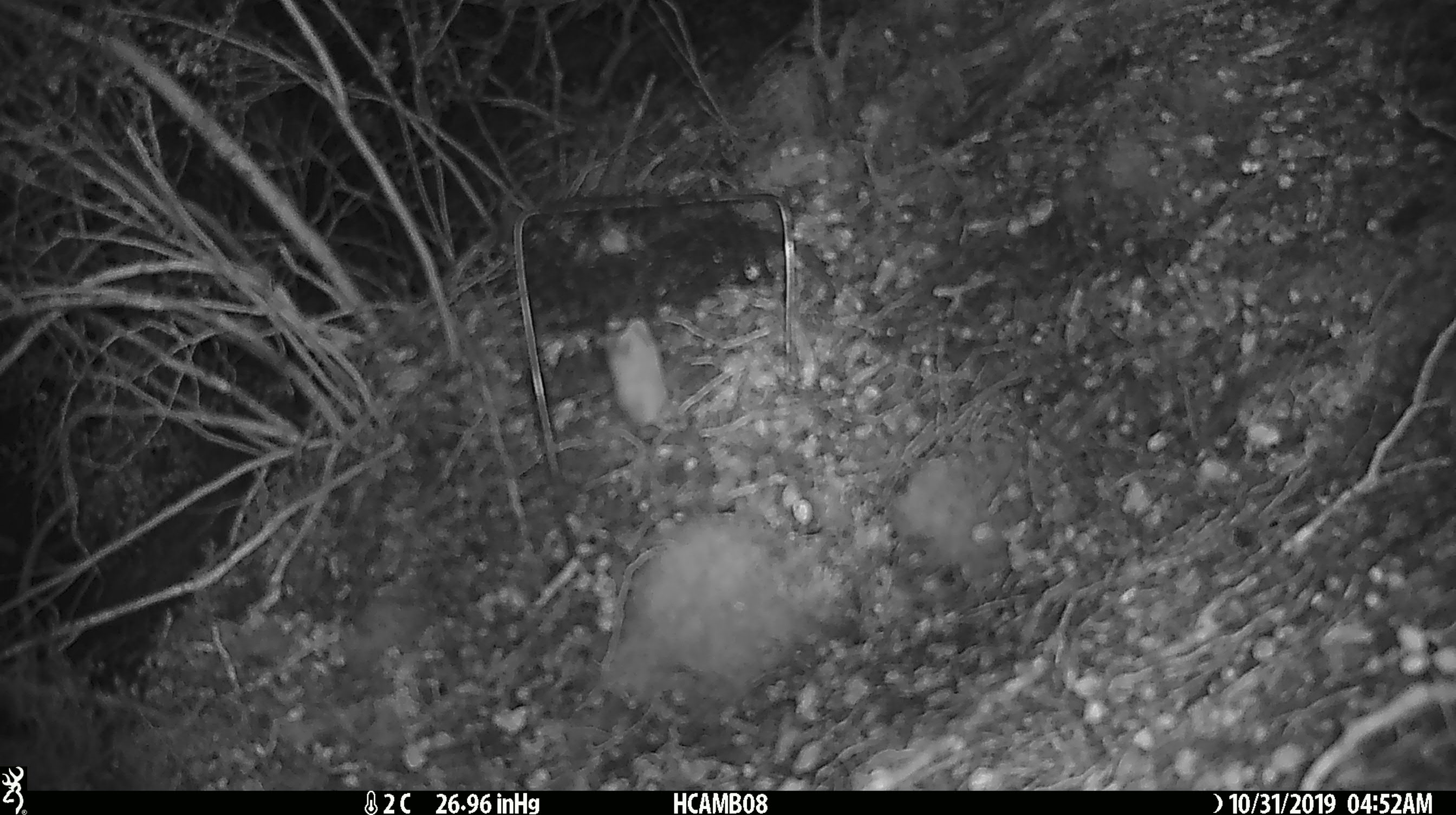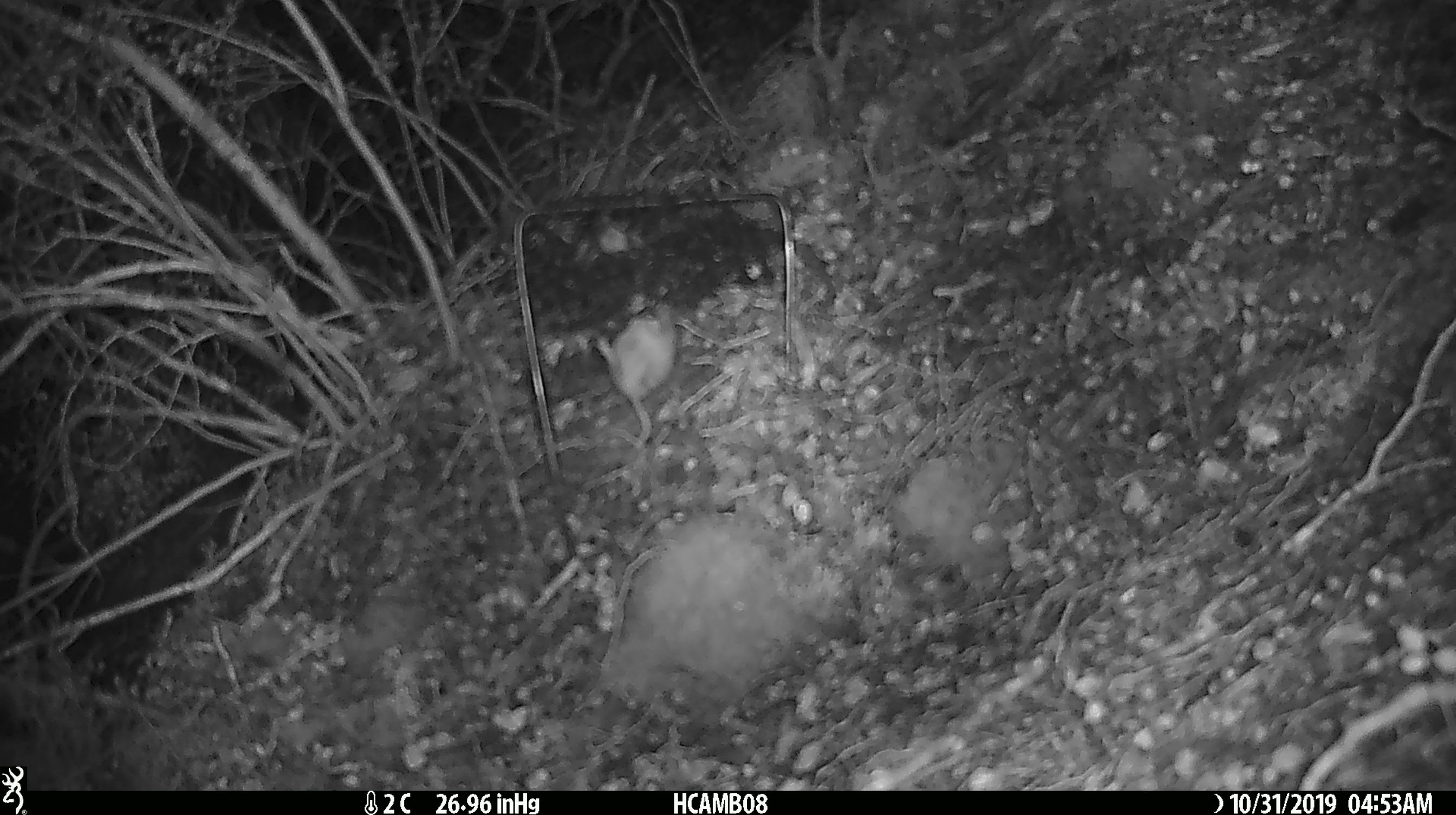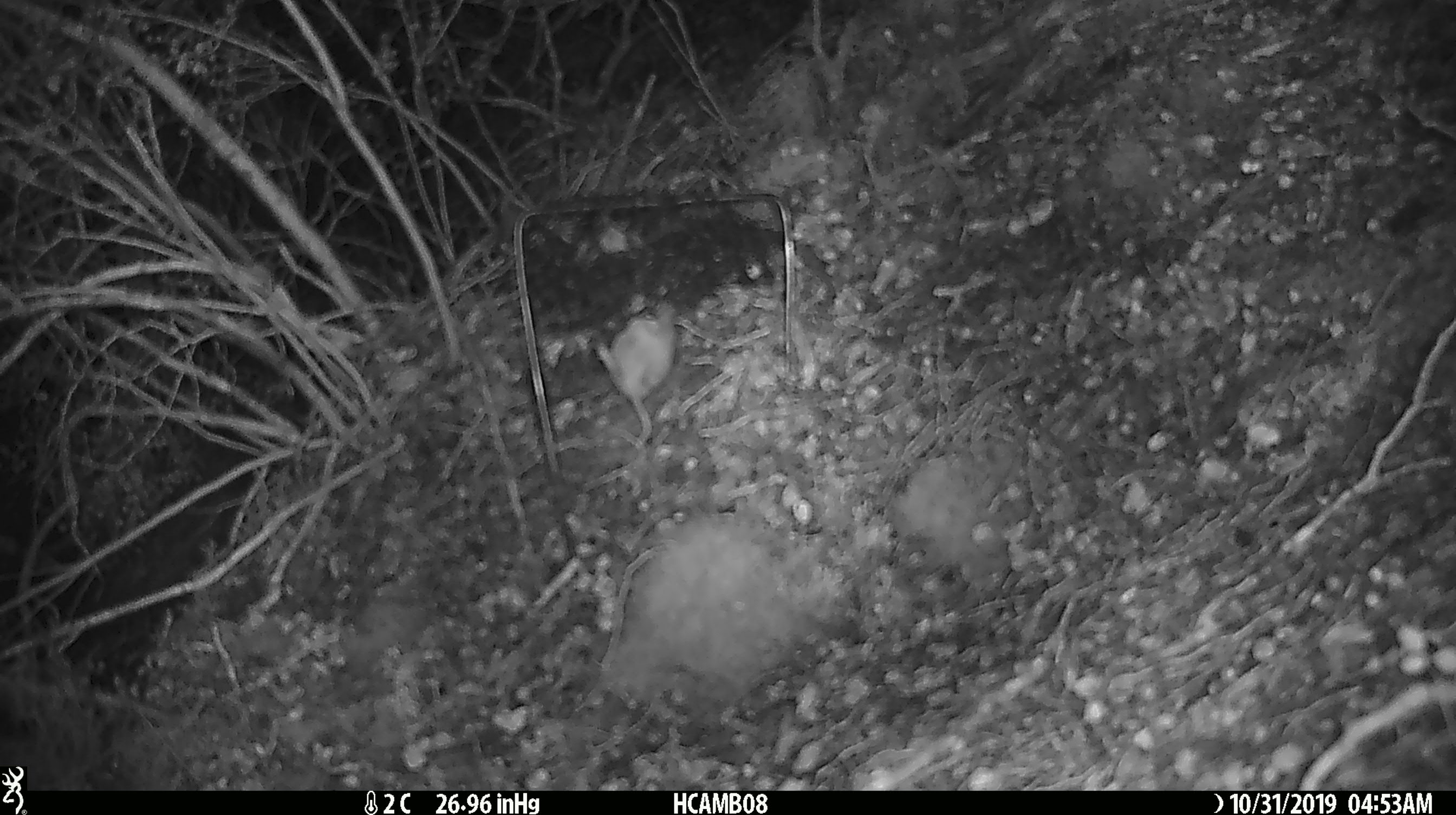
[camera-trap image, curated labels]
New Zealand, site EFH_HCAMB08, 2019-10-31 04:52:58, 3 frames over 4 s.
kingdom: Animalia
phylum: Chordata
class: Mammalia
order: Rodentia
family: Muridae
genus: Mus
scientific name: Mus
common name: mouse